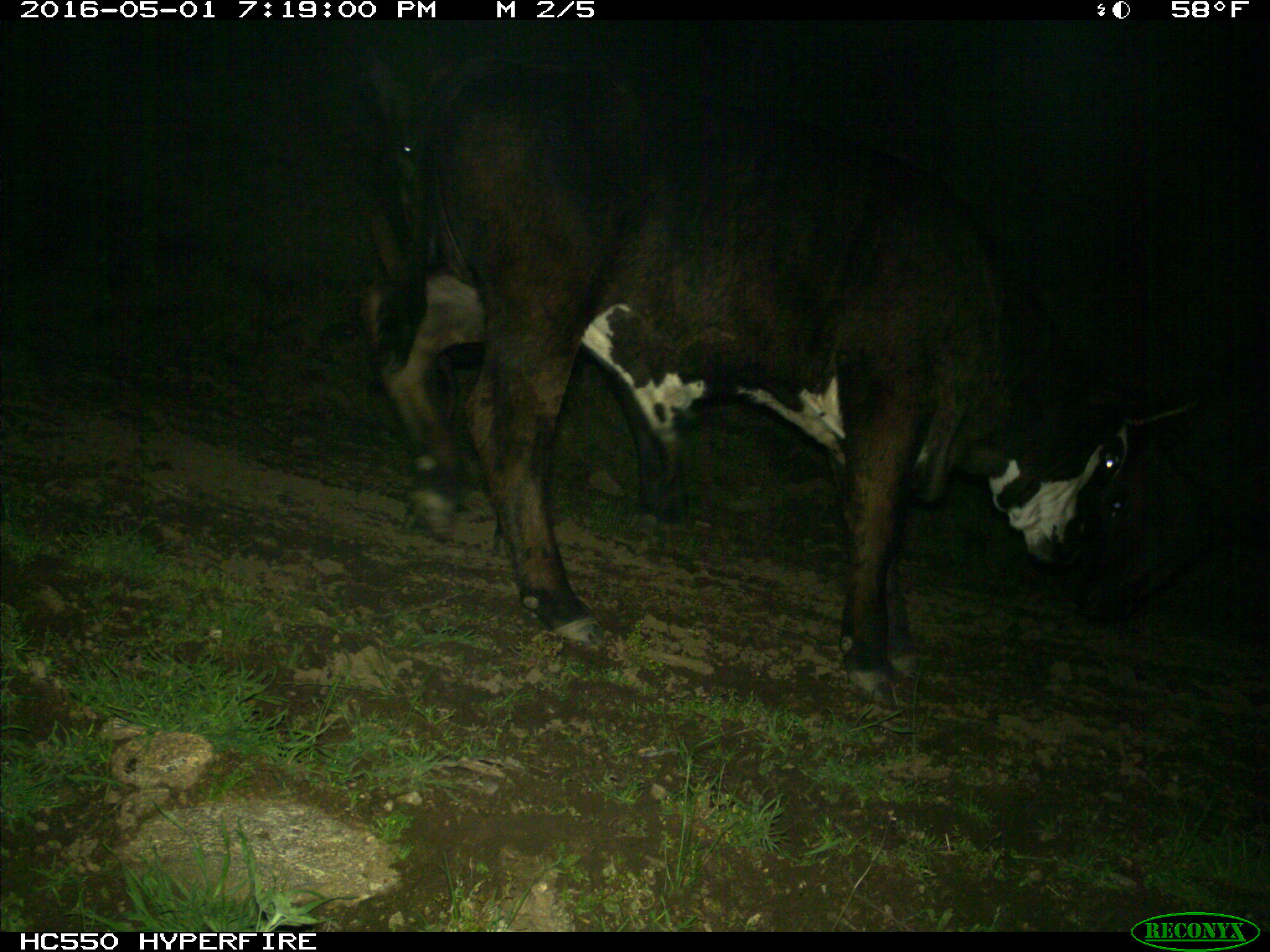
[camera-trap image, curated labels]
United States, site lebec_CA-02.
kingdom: Animalia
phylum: Chordata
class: Mammalia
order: Artiodactyla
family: Bovidae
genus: Bos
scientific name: Bos taurus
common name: domestic cow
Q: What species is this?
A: Bos taurus (domestic cow).